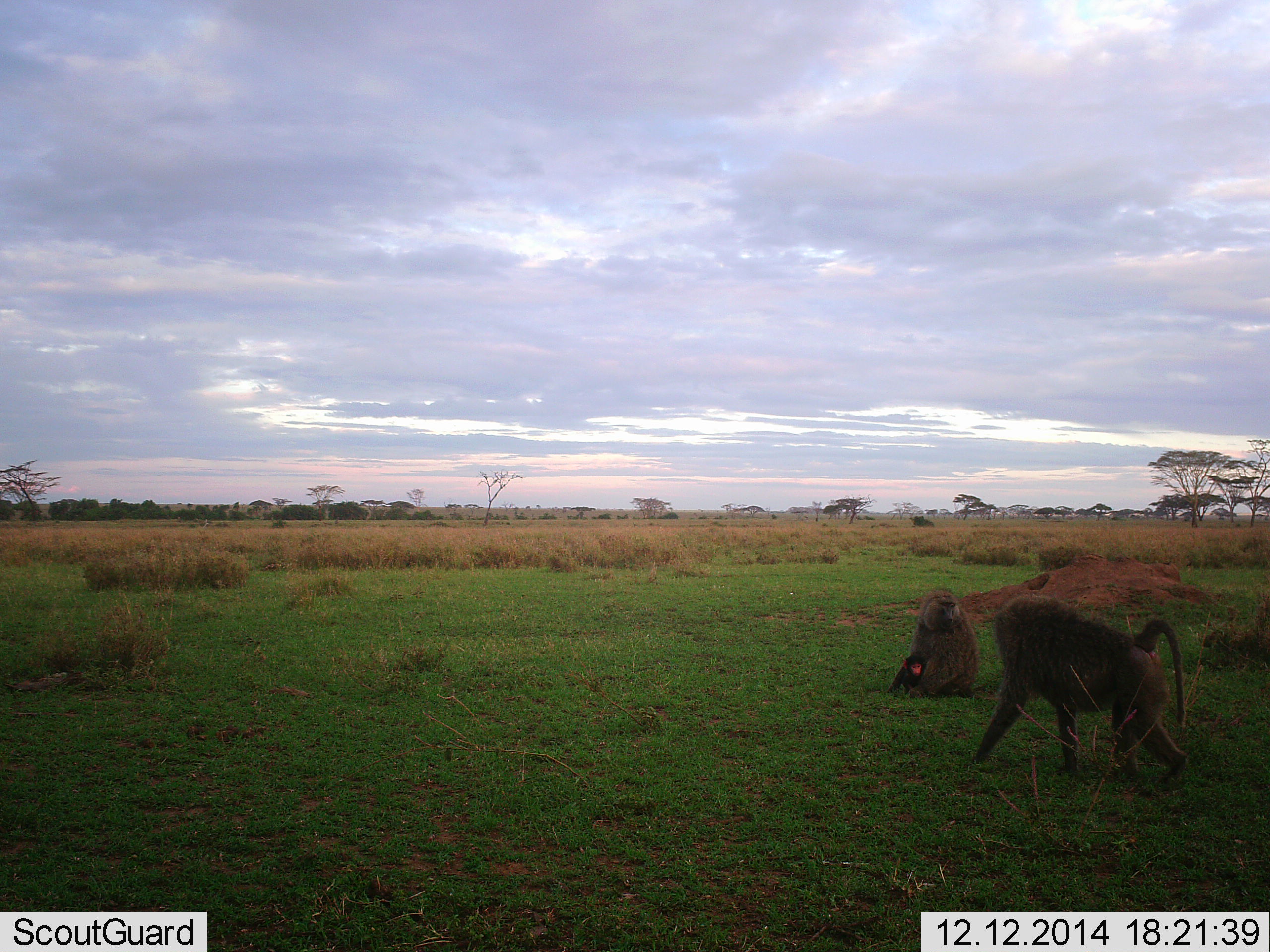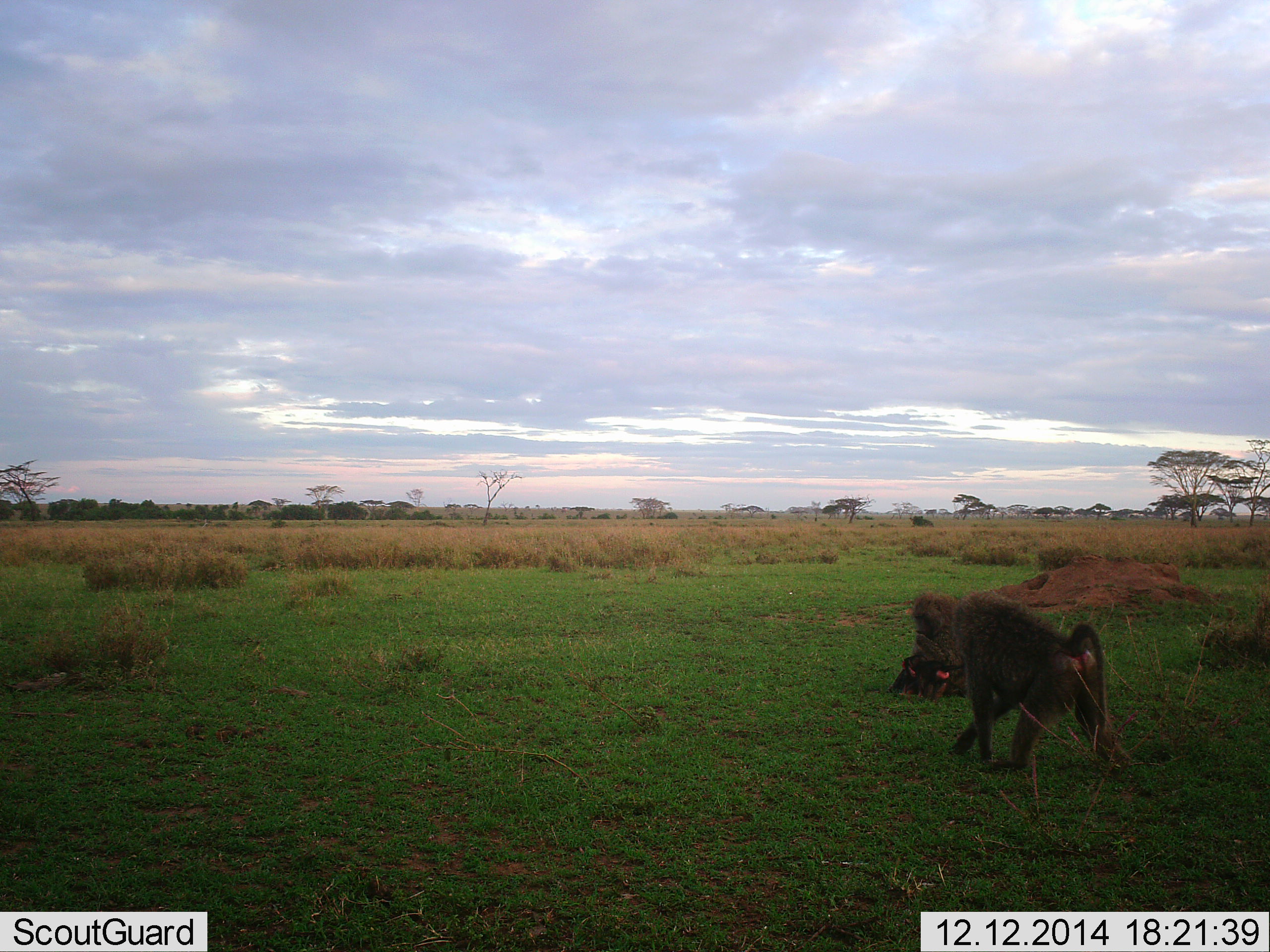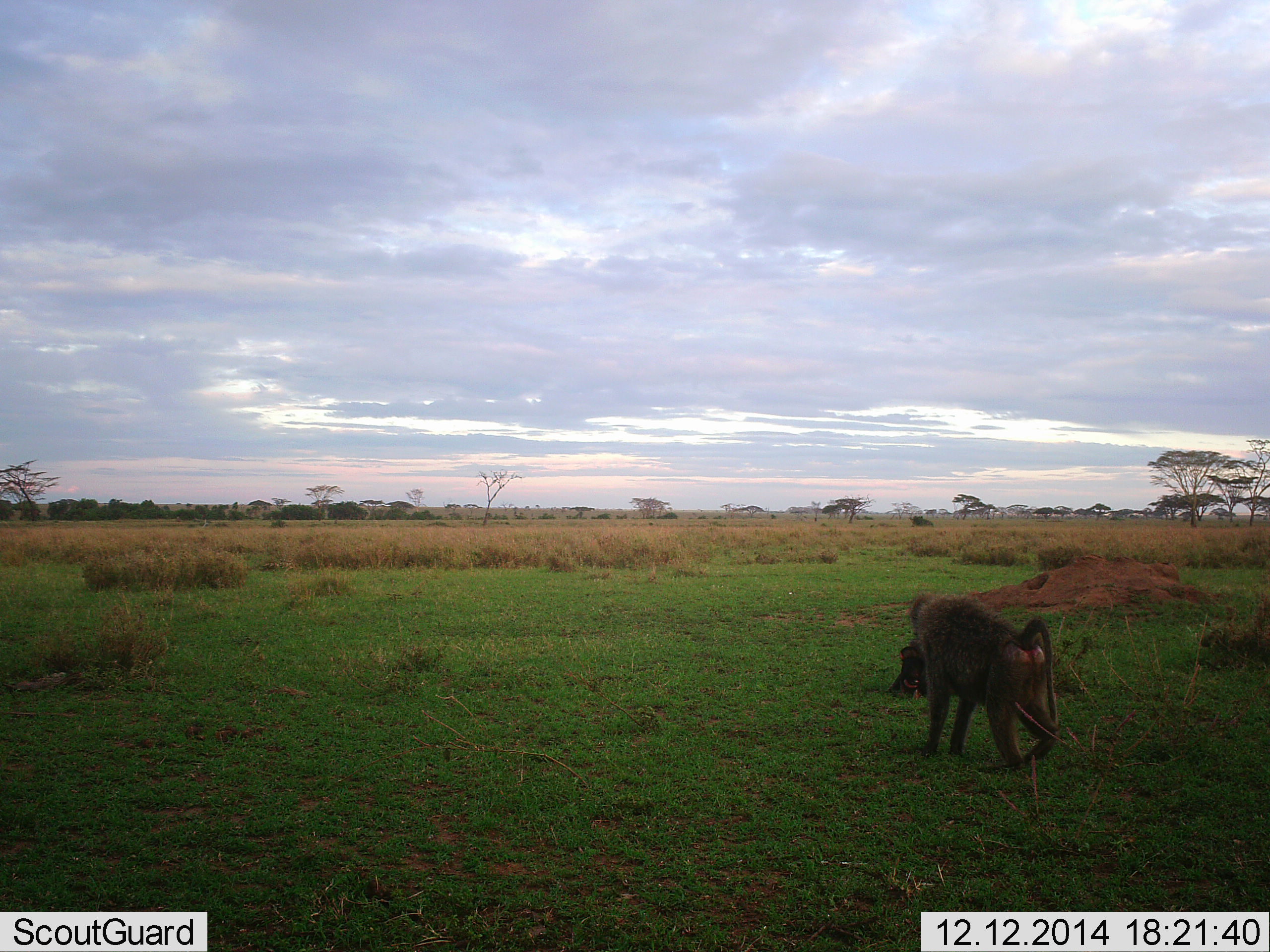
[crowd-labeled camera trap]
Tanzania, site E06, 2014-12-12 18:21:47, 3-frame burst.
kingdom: Animalia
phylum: Chordata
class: Mammalia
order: Primates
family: Cercopithecidae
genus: Papio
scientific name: Papio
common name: baboon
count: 2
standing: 10%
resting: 60%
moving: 90%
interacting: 20%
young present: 30%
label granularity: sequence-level